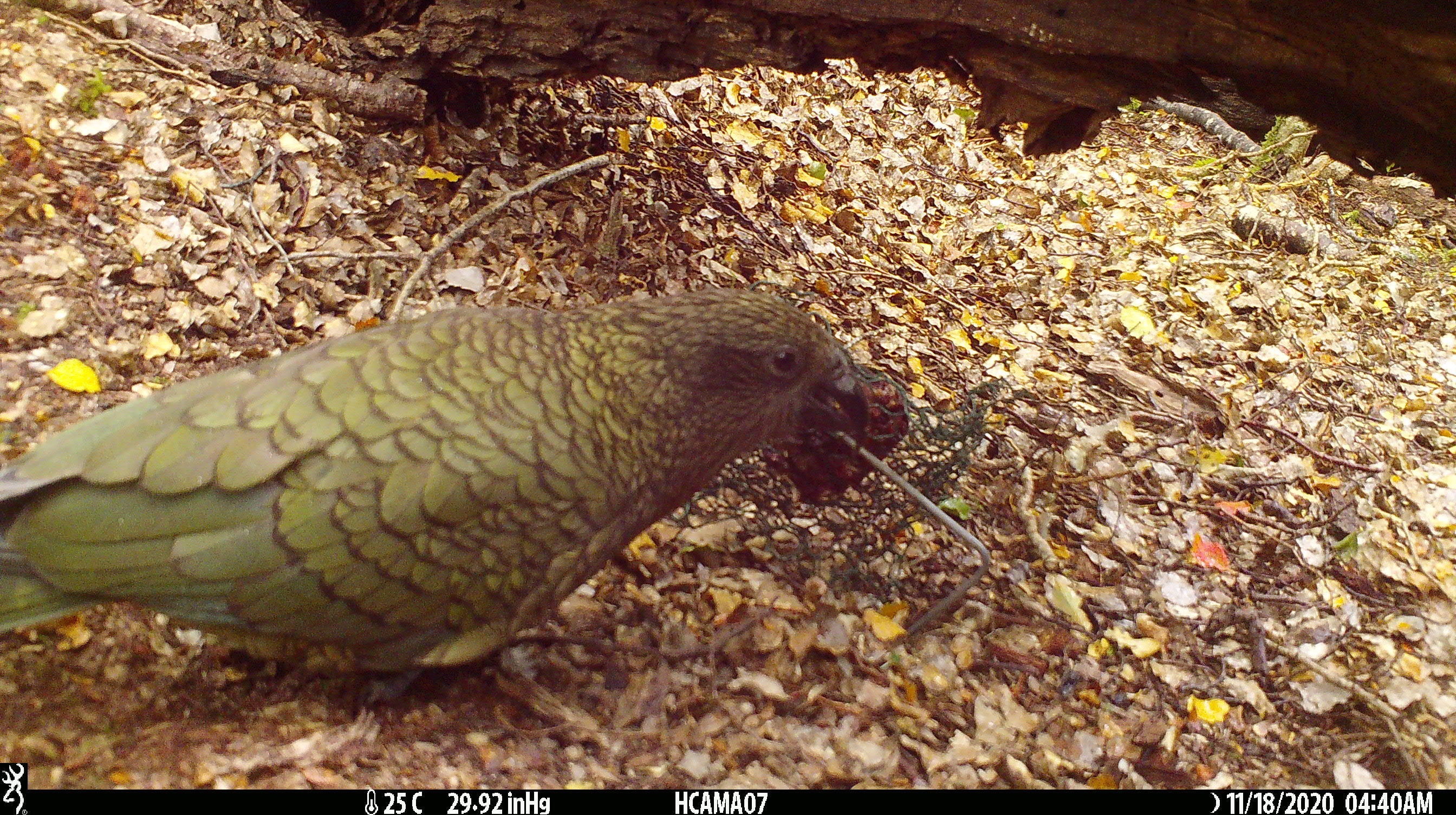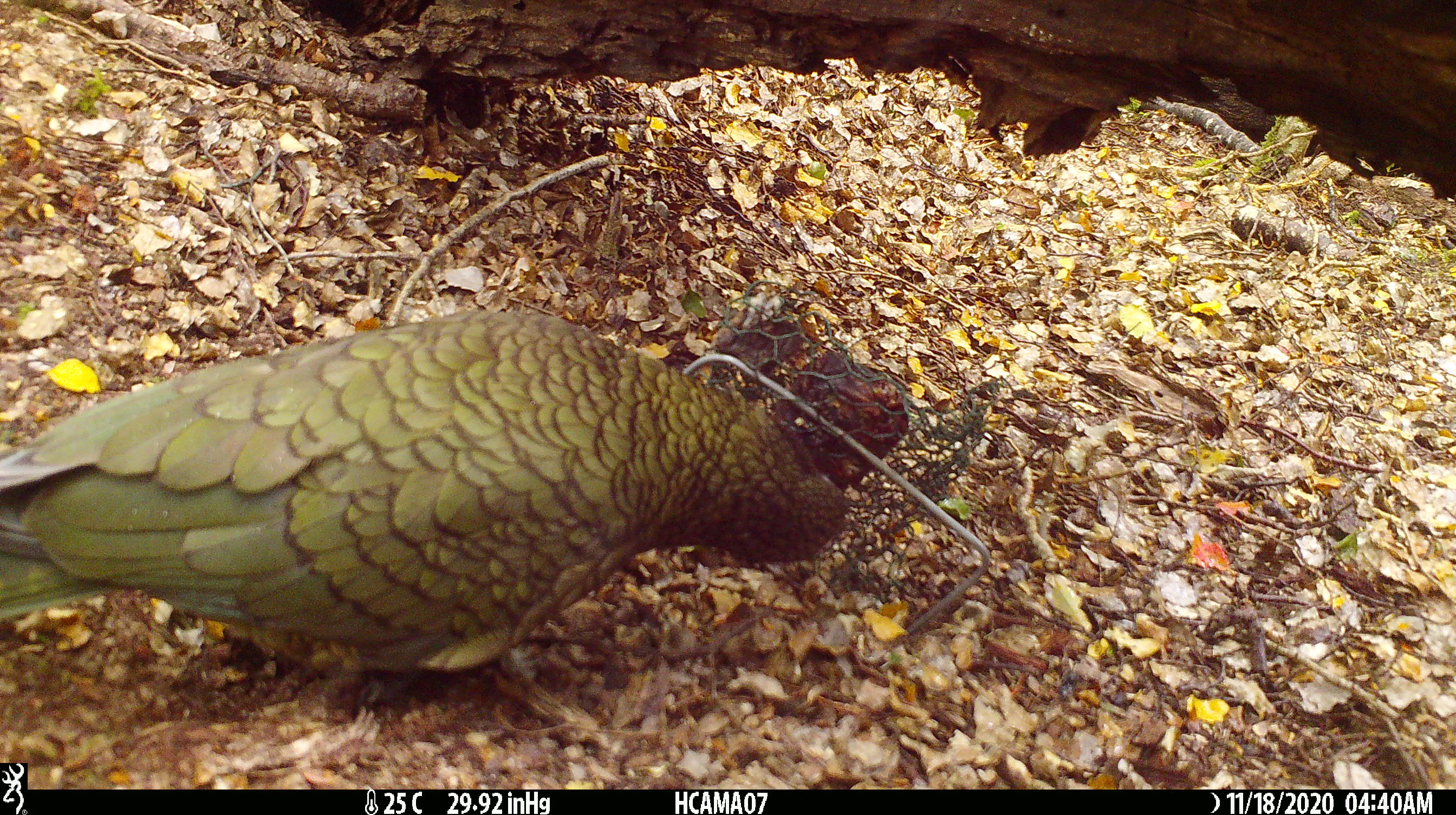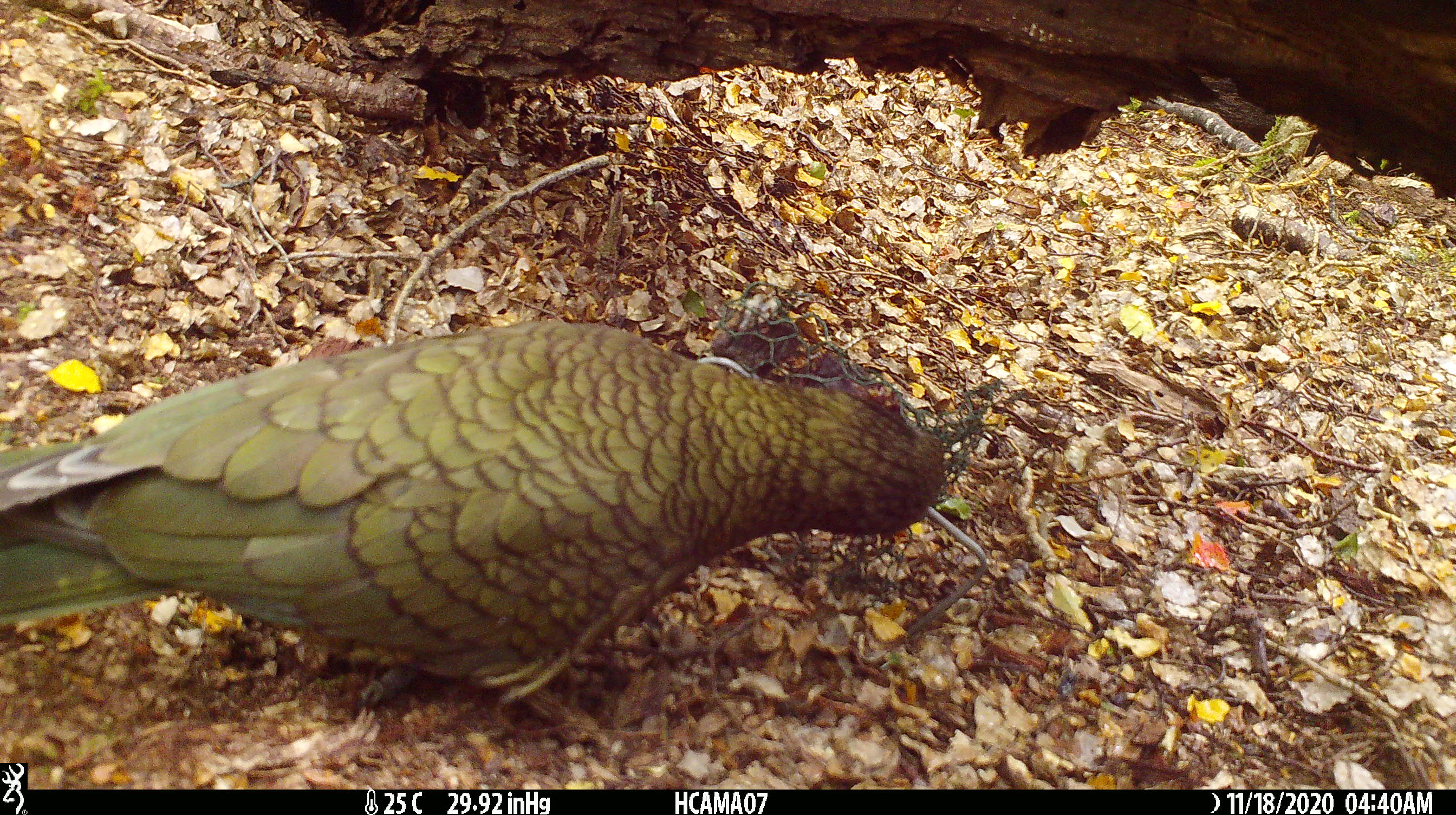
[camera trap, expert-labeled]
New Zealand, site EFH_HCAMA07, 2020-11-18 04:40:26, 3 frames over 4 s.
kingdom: Animalia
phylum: Chordata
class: Aves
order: Psittaciformes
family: Strigopidae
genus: Nestor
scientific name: Nestor notabilis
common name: kea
Kea (Nestor notabilis).